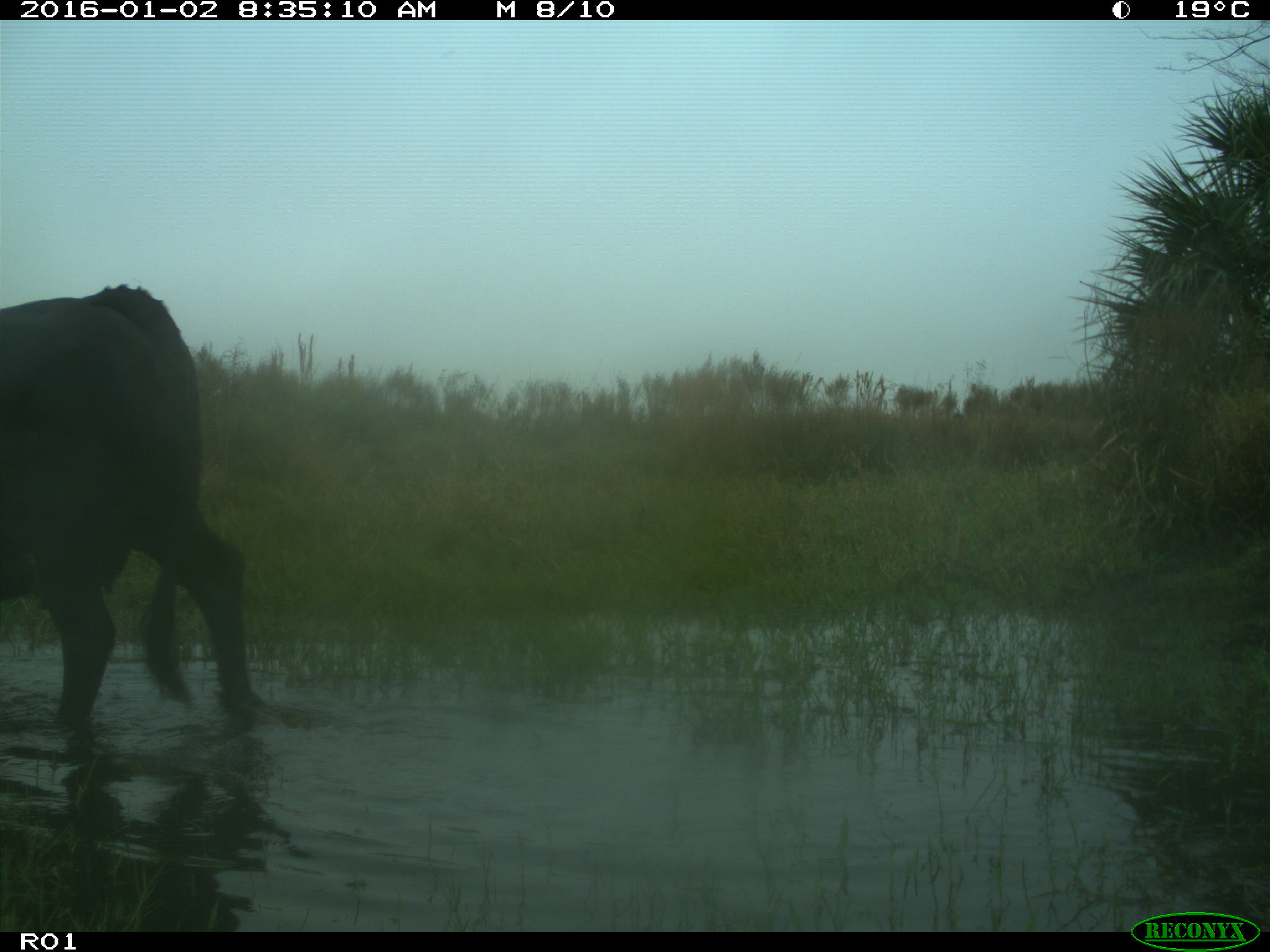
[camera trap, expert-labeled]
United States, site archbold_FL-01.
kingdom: Animalia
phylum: Chordata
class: Mammalia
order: Artiodactyla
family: Bovidae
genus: Bos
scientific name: Bos taurus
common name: domestic cow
Bos taurus (domestic cow).